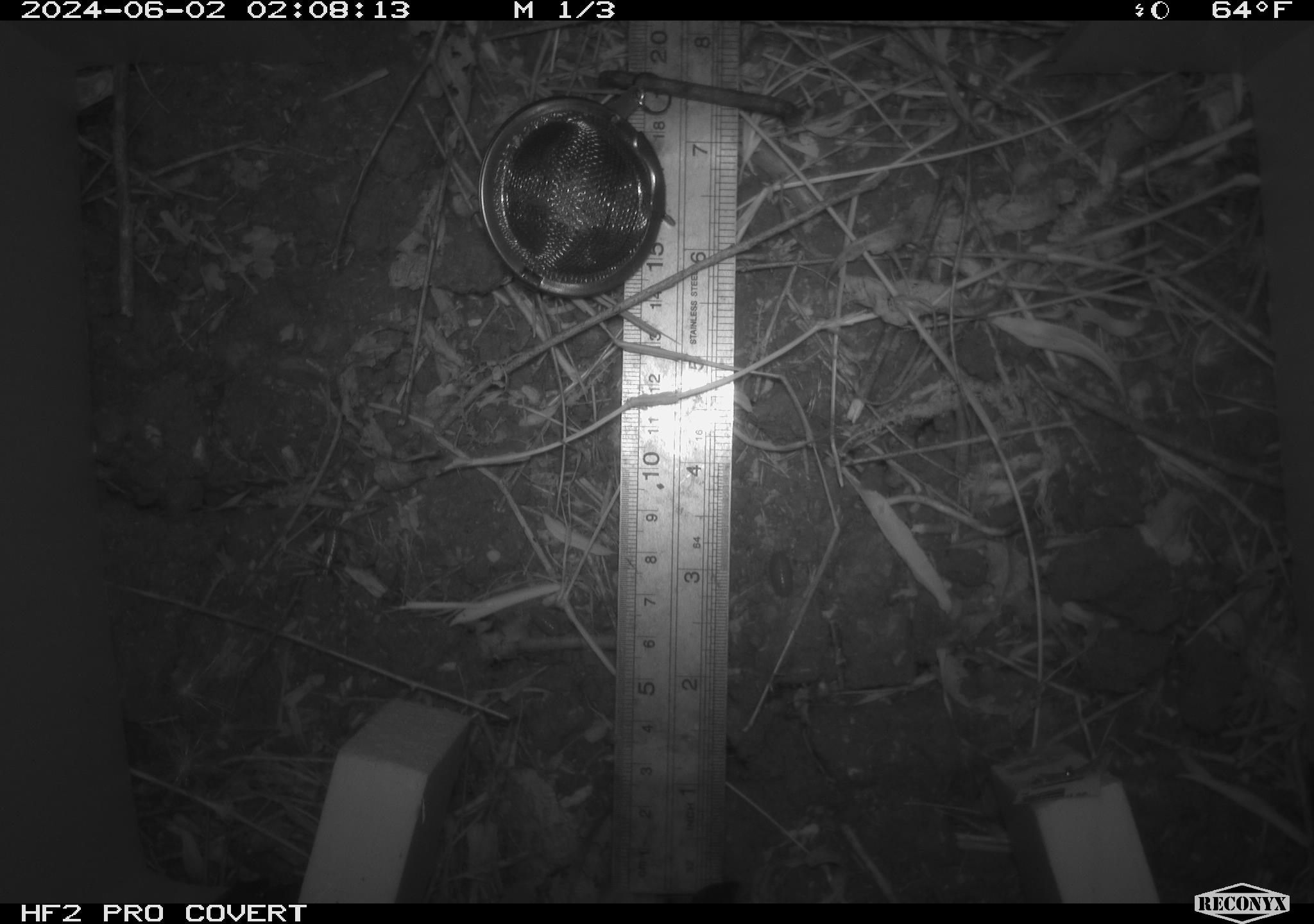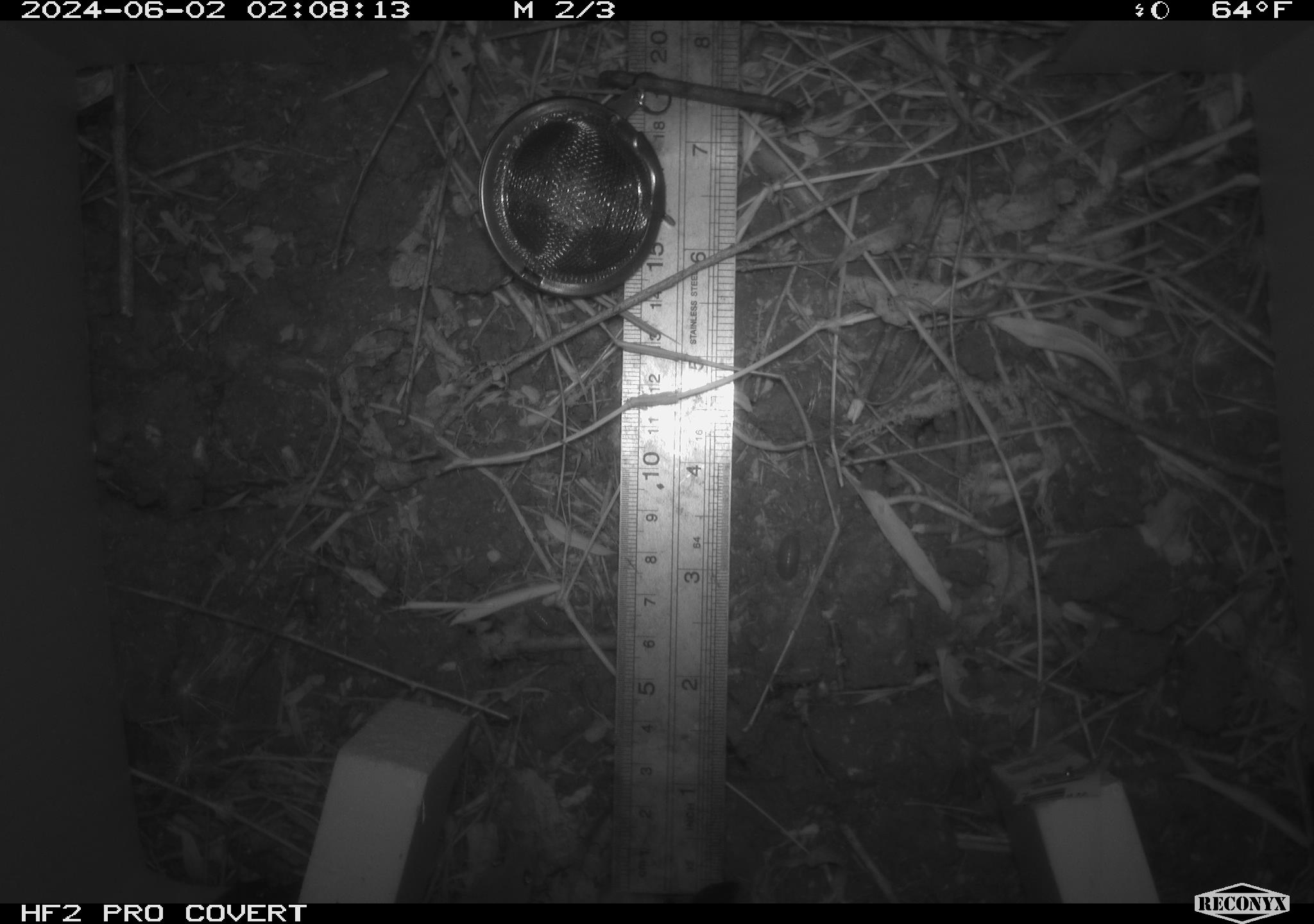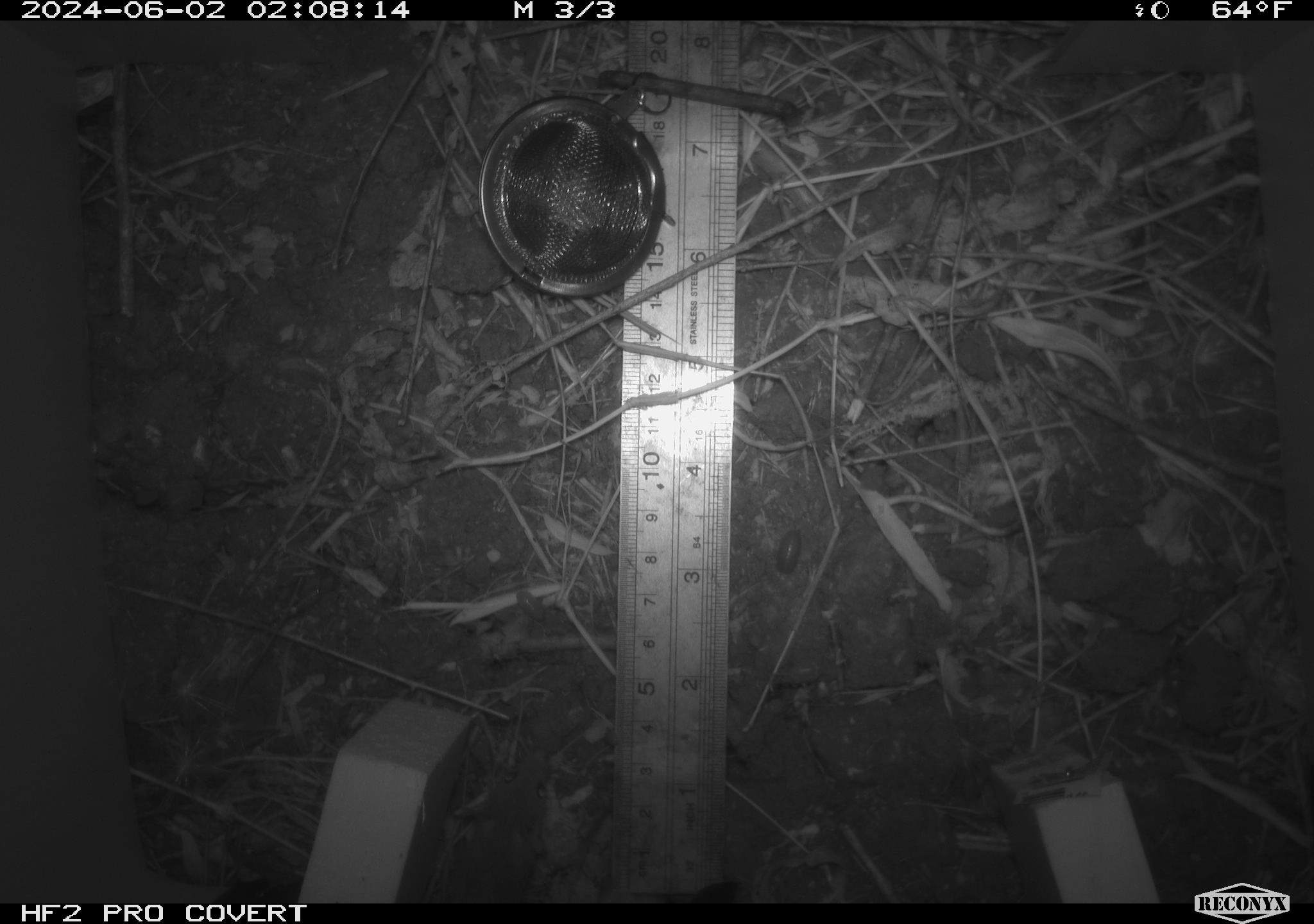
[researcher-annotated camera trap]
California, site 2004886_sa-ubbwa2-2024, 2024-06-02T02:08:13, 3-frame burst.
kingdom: Animalia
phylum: Chordata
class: Mammalia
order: Rodentia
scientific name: Rodentia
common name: mouse species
Mouse species (Rodentia).